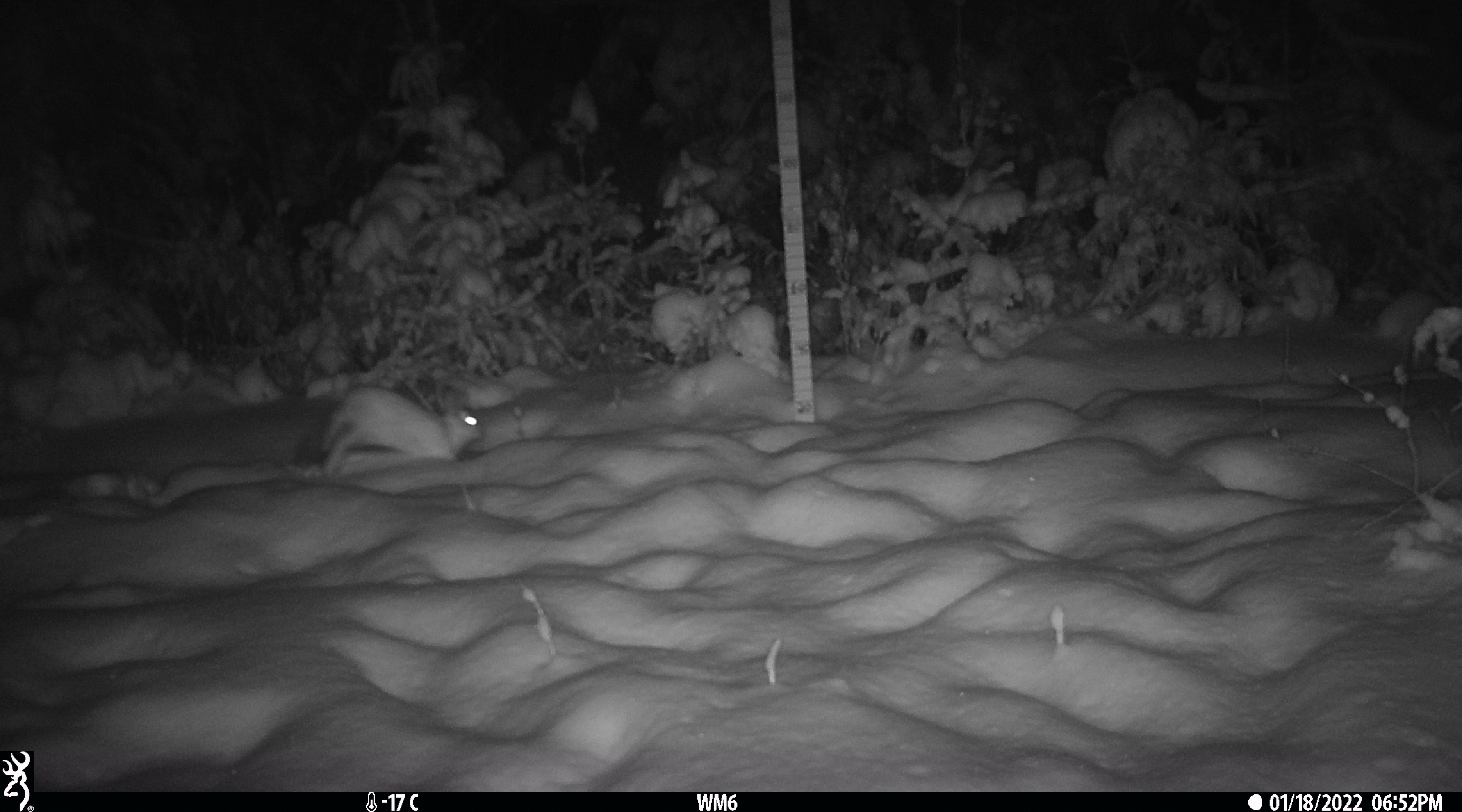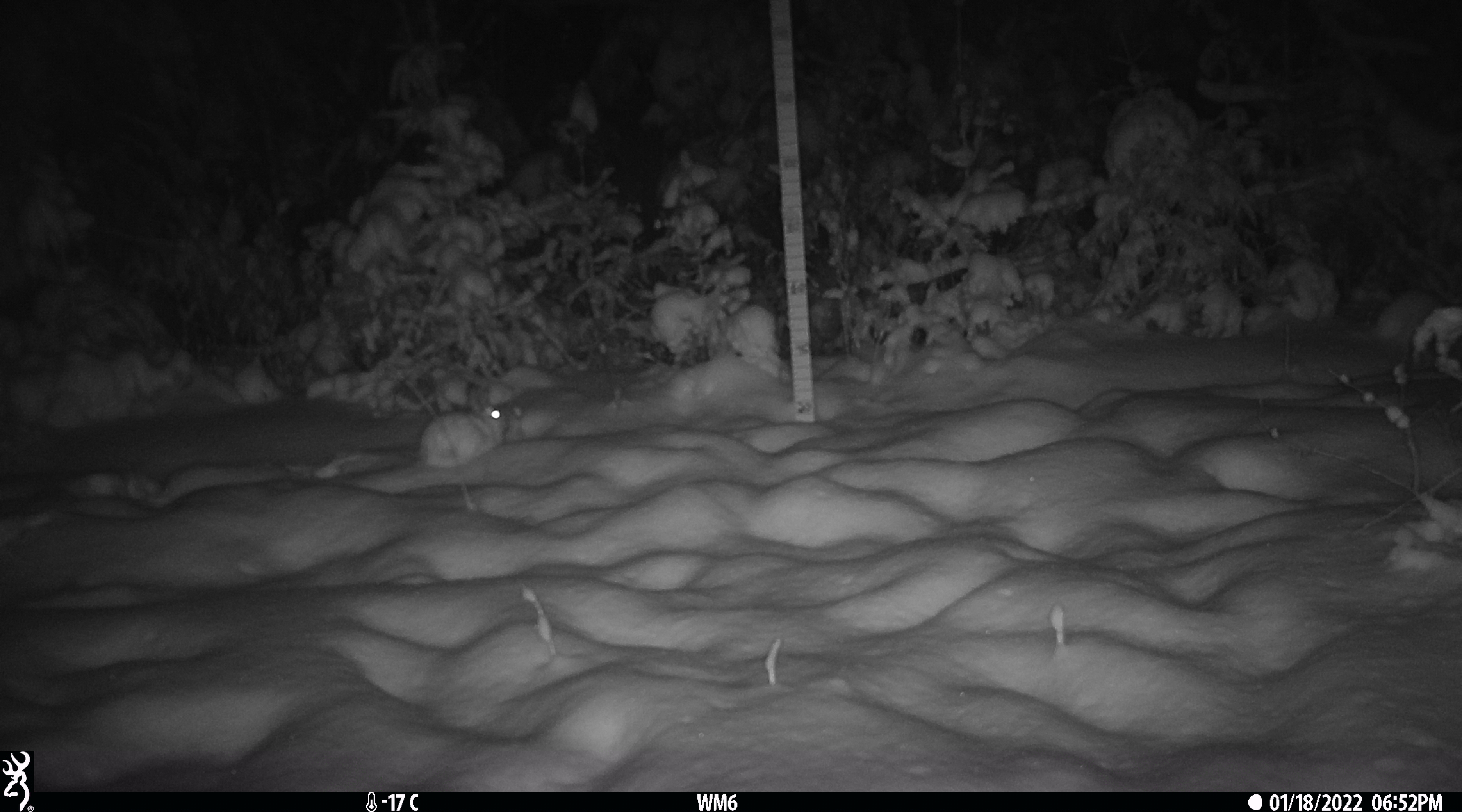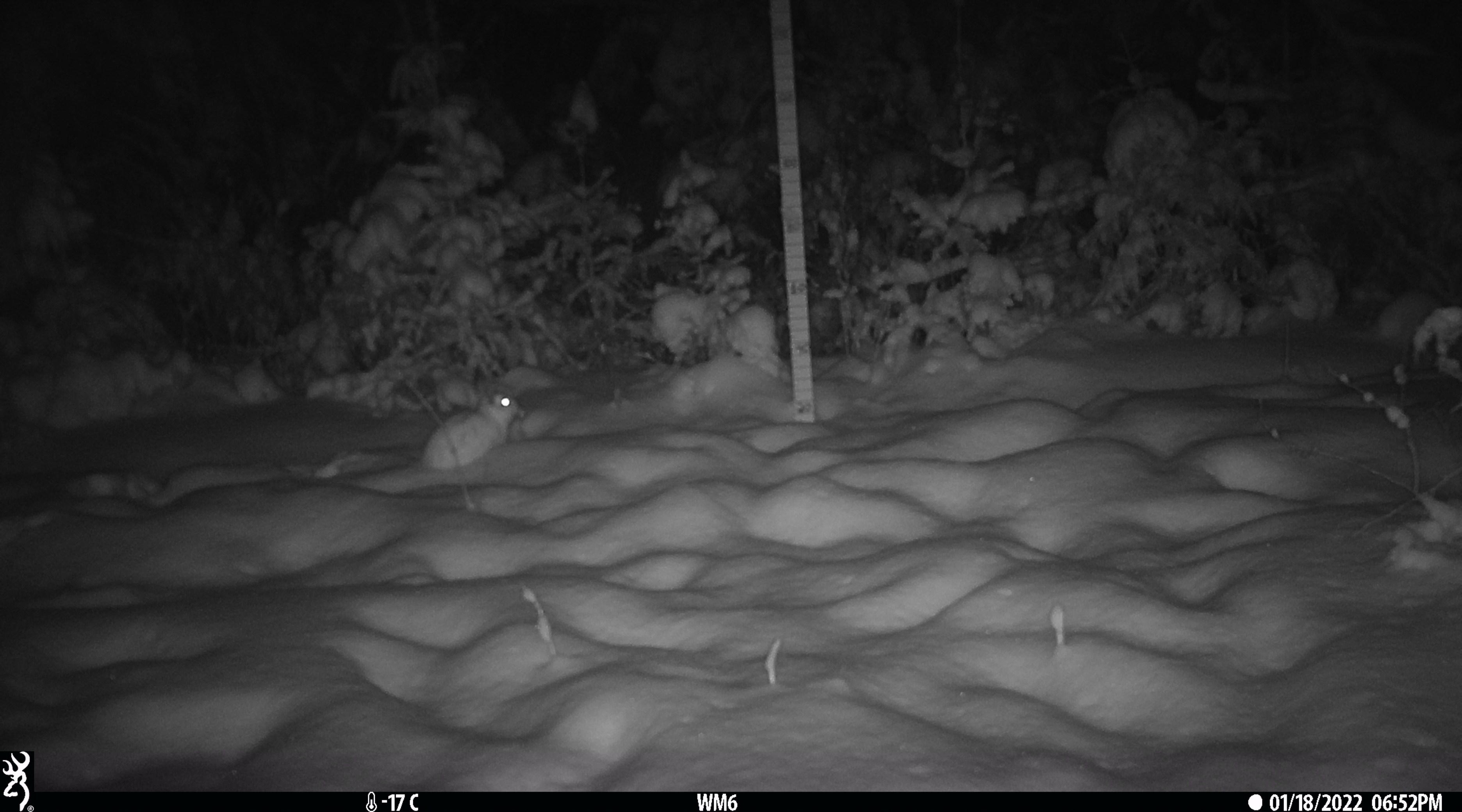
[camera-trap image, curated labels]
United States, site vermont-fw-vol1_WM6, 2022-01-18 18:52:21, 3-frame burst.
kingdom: Animalia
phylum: Chordata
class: Mammalia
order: Lagomorpha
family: Leporidae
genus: Lepus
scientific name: Lepus americanus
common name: snowshoe hare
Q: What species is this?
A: Snowshoe hare (Lepus americanus).